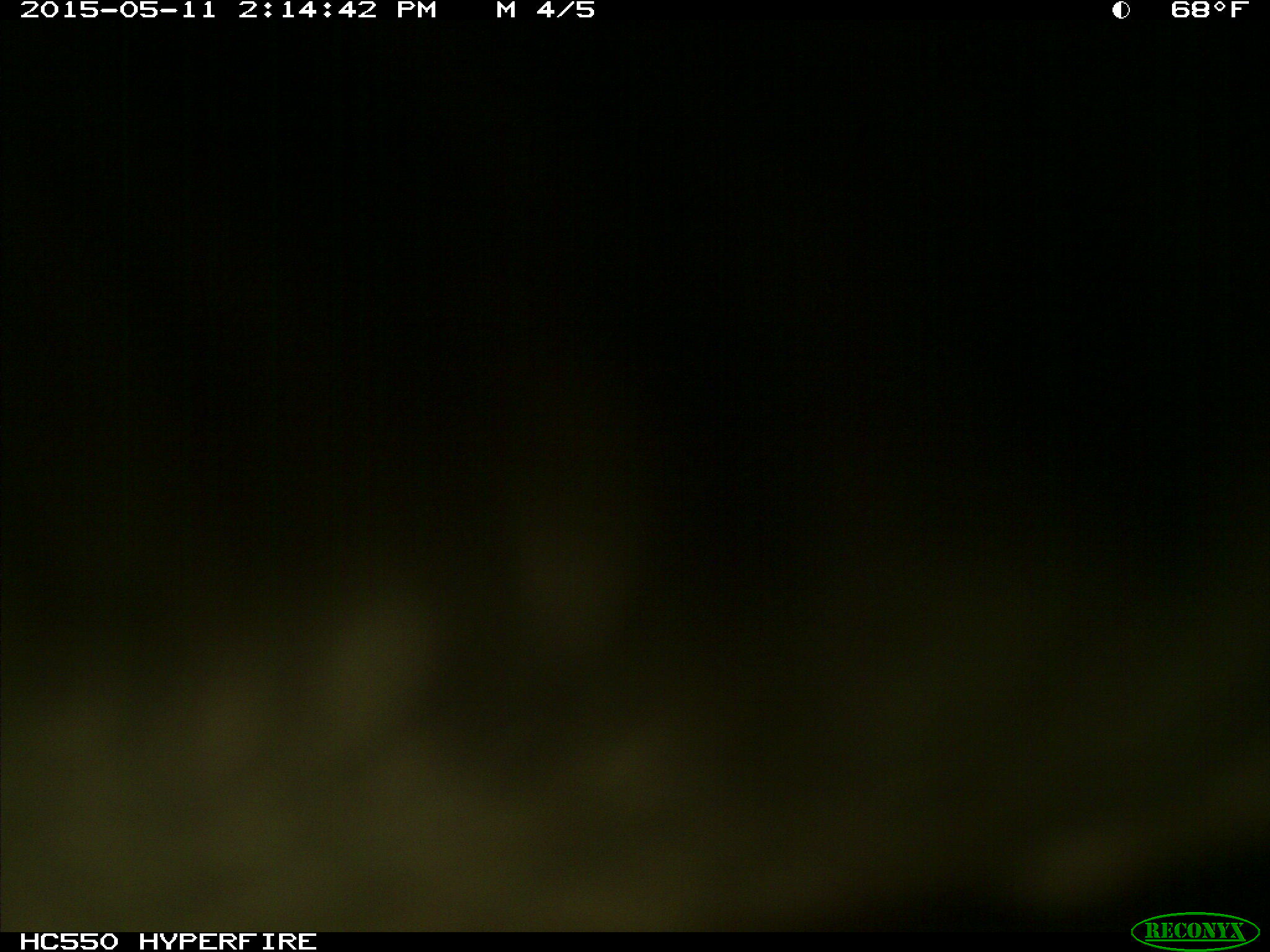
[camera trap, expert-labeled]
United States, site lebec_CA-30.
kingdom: Animalia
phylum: Chordata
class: Mammalia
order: Artiodactyla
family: Bovidae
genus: Bos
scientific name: Bos taurus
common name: domestic cow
Bos taurus (domestic cow).